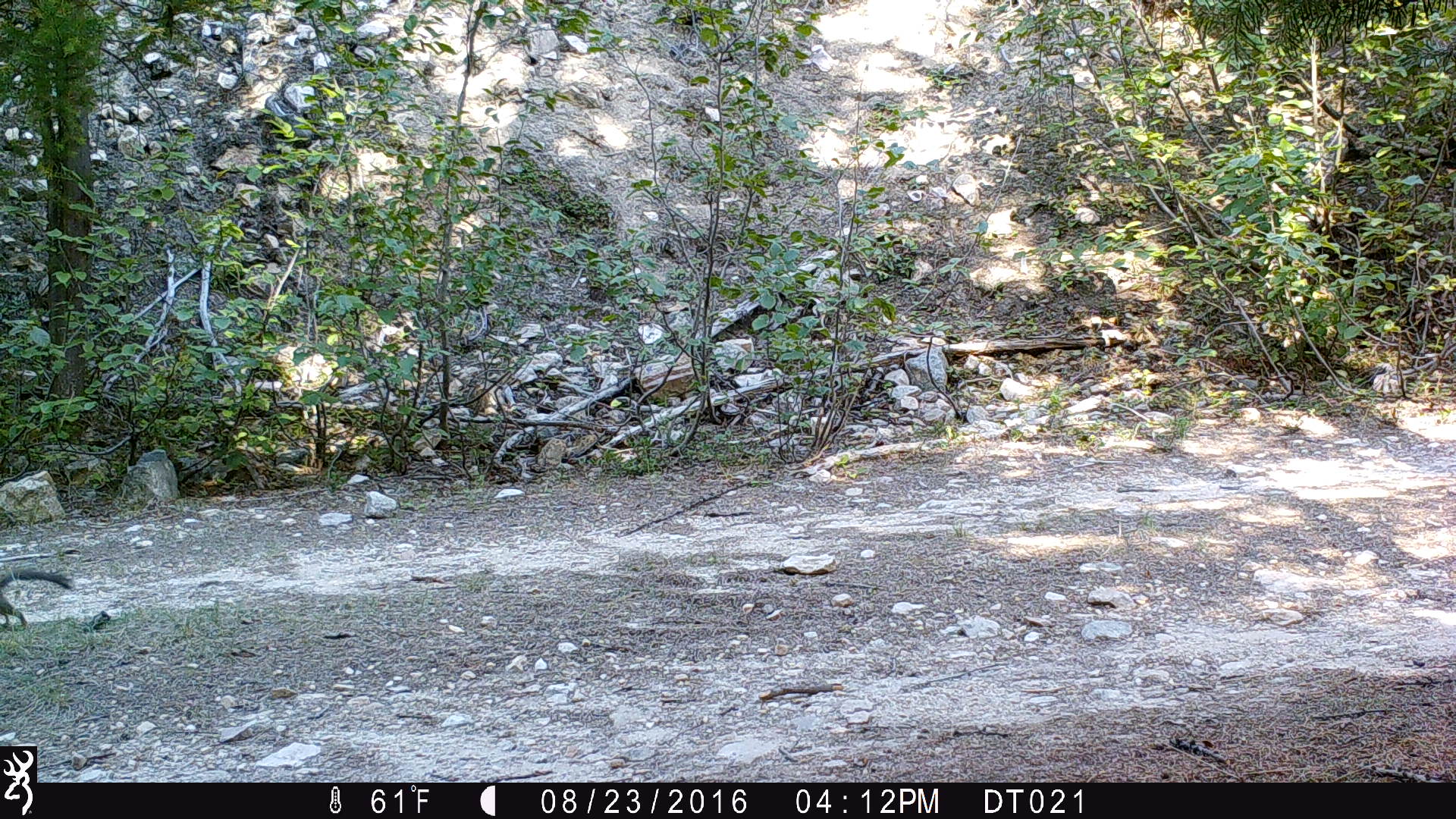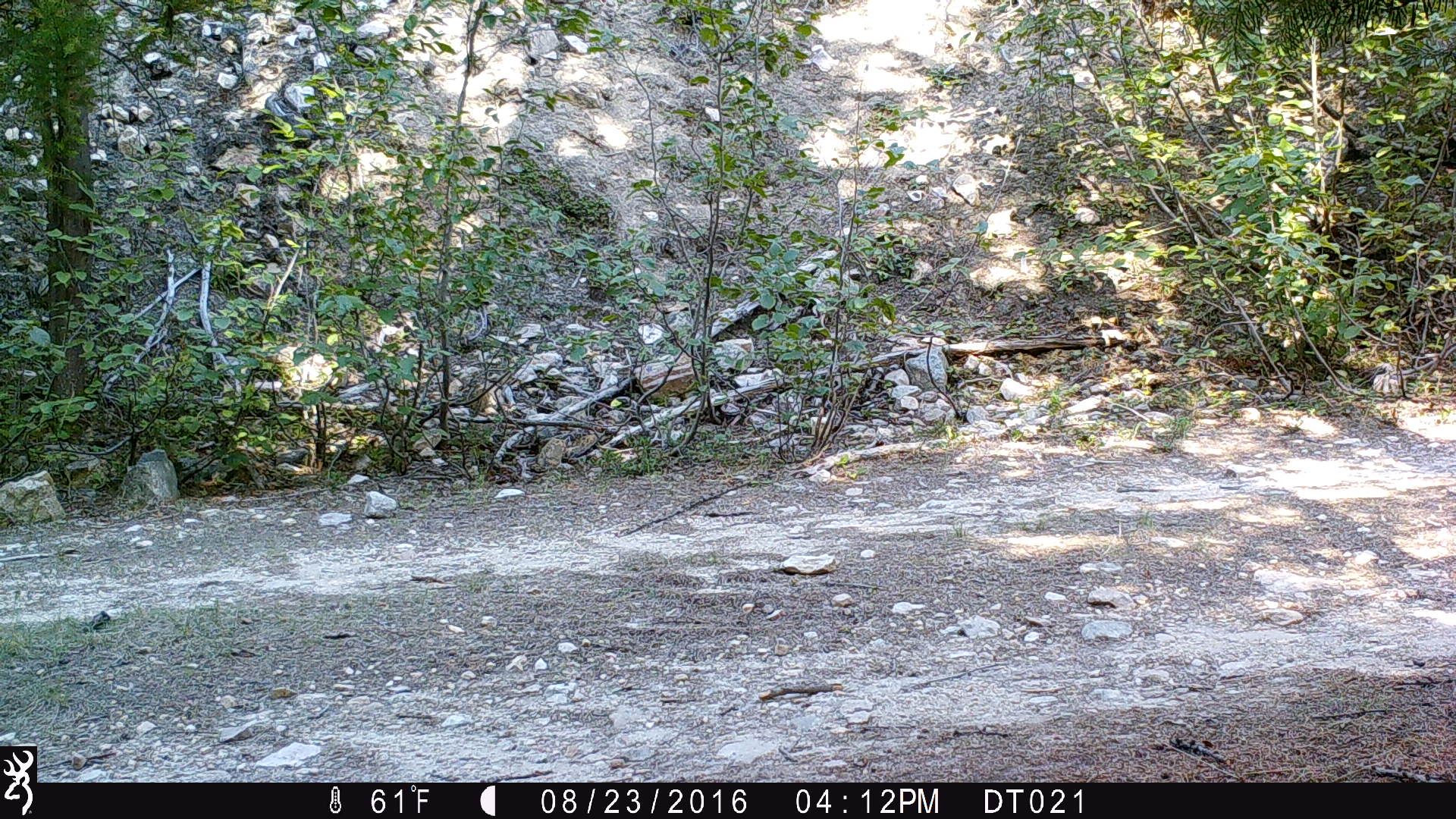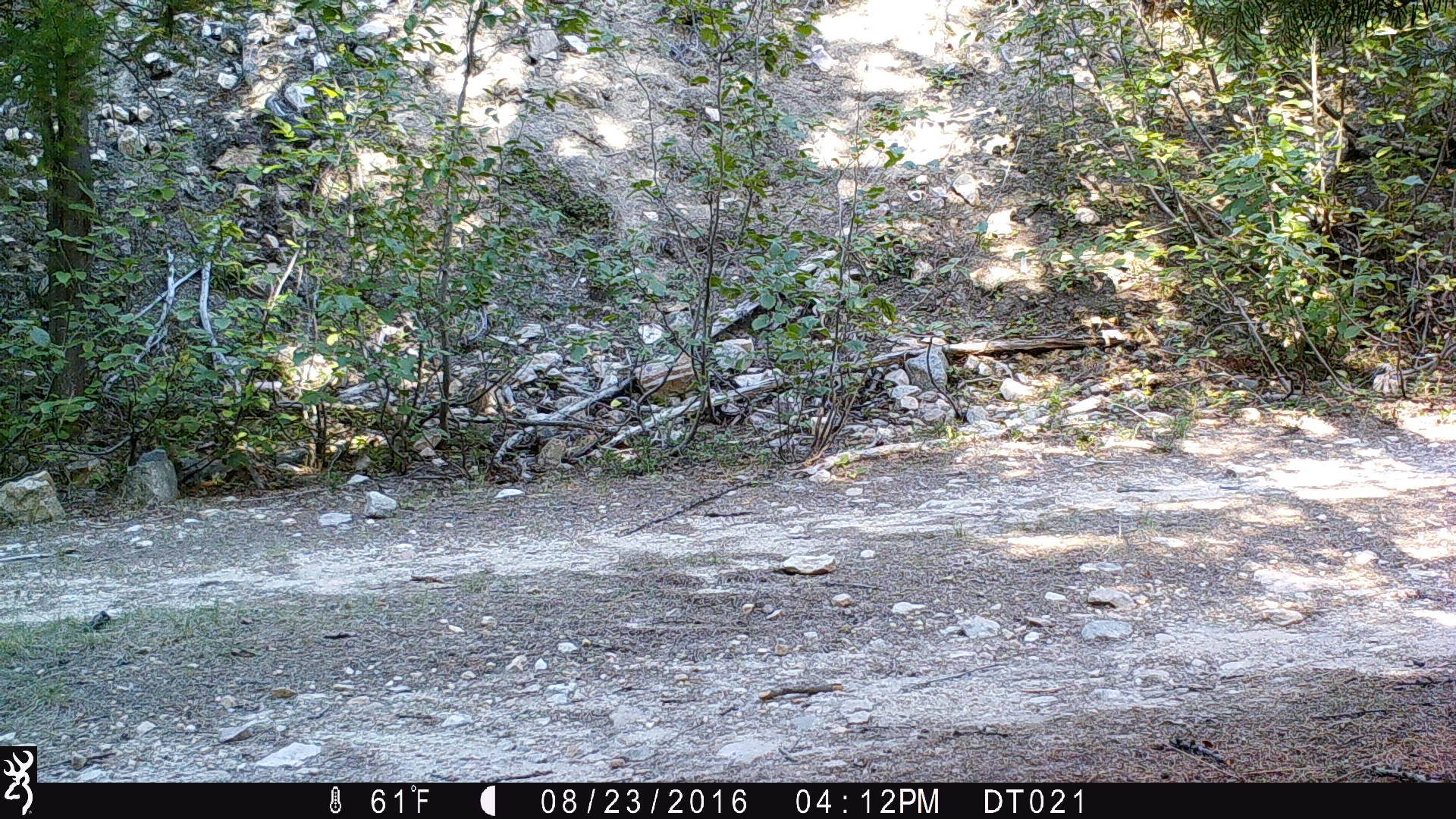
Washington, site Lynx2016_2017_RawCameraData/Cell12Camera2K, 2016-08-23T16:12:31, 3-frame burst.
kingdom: Animalia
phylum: Chordata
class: Mammalia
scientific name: Mammalia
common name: small mammal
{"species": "small mammal (Mammalia)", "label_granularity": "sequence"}